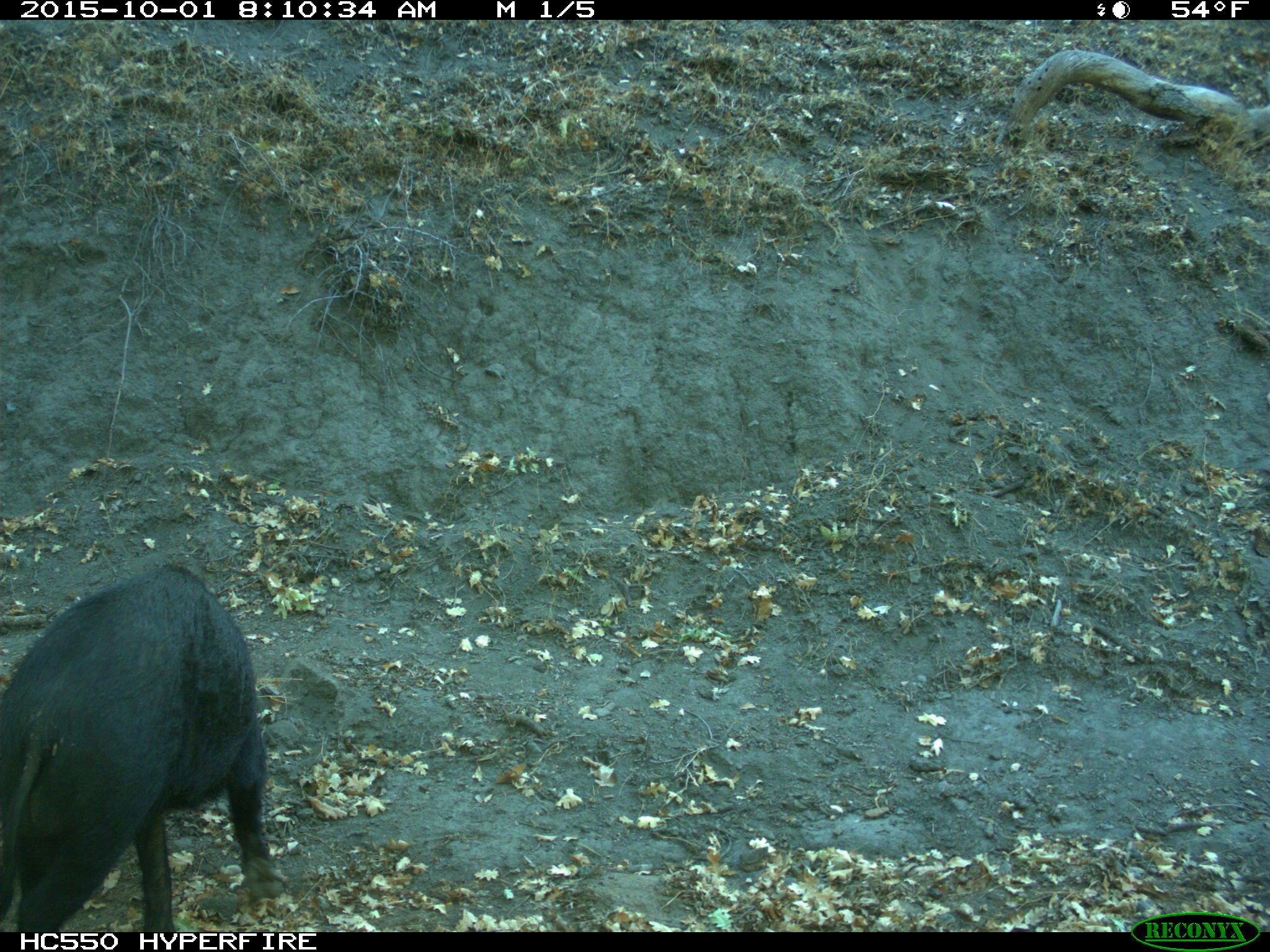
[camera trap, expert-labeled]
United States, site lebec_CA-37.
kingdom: Animalia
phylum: Chordata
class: Mammalia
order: Artiodactyla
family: Suidae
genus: Sus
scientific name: Sus scrofa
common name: wild boar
Sus scrofa (wild boar).